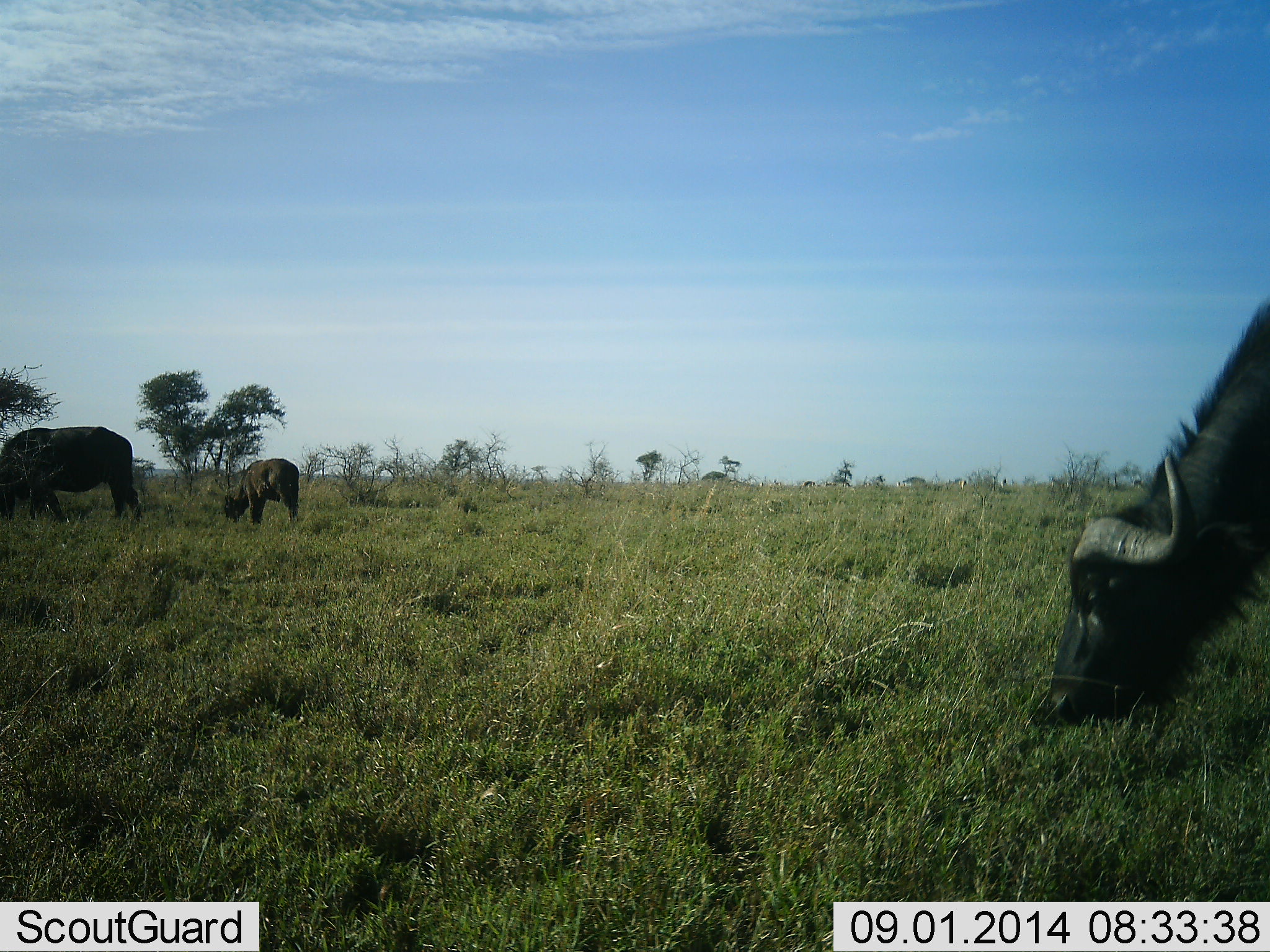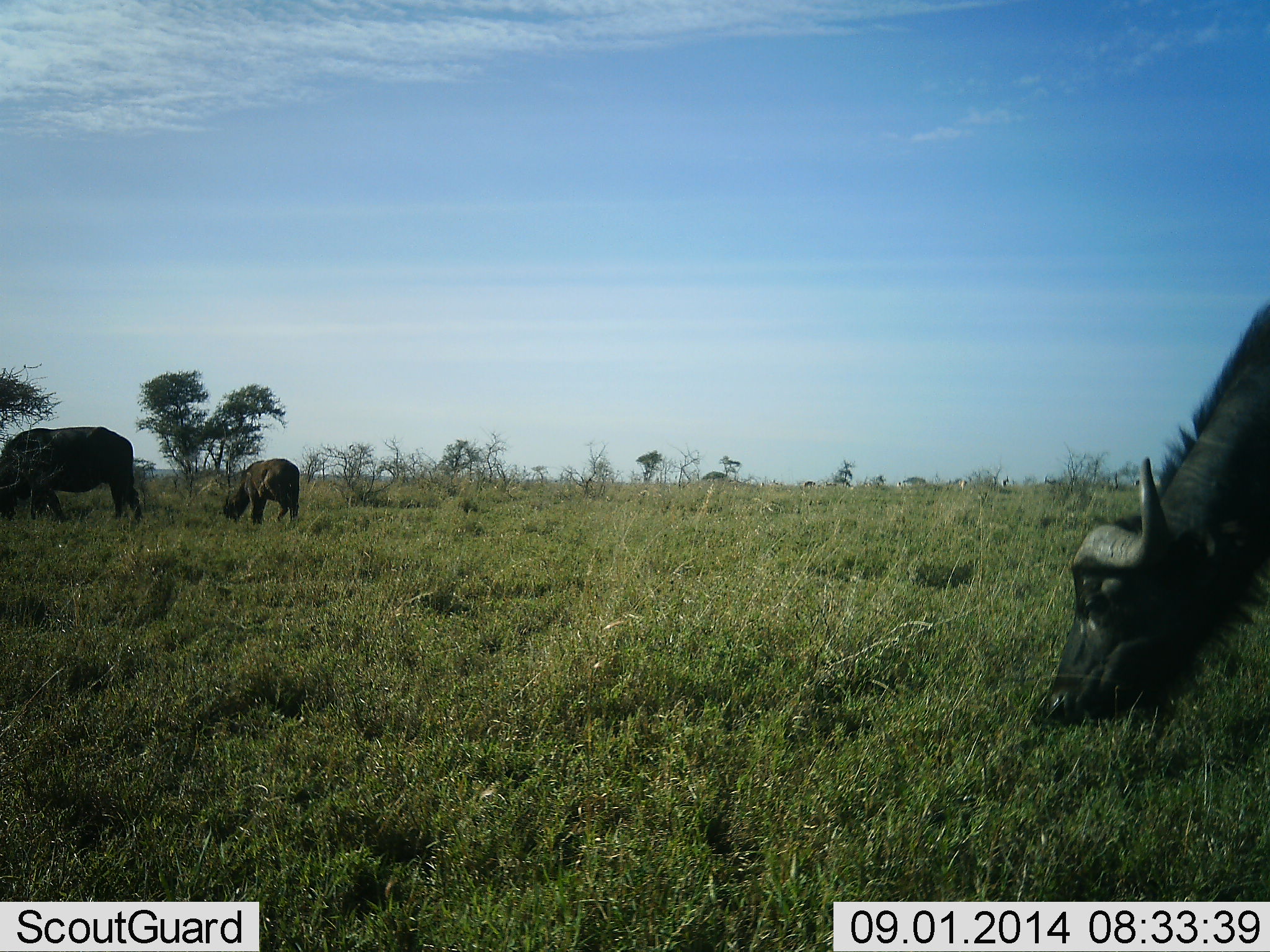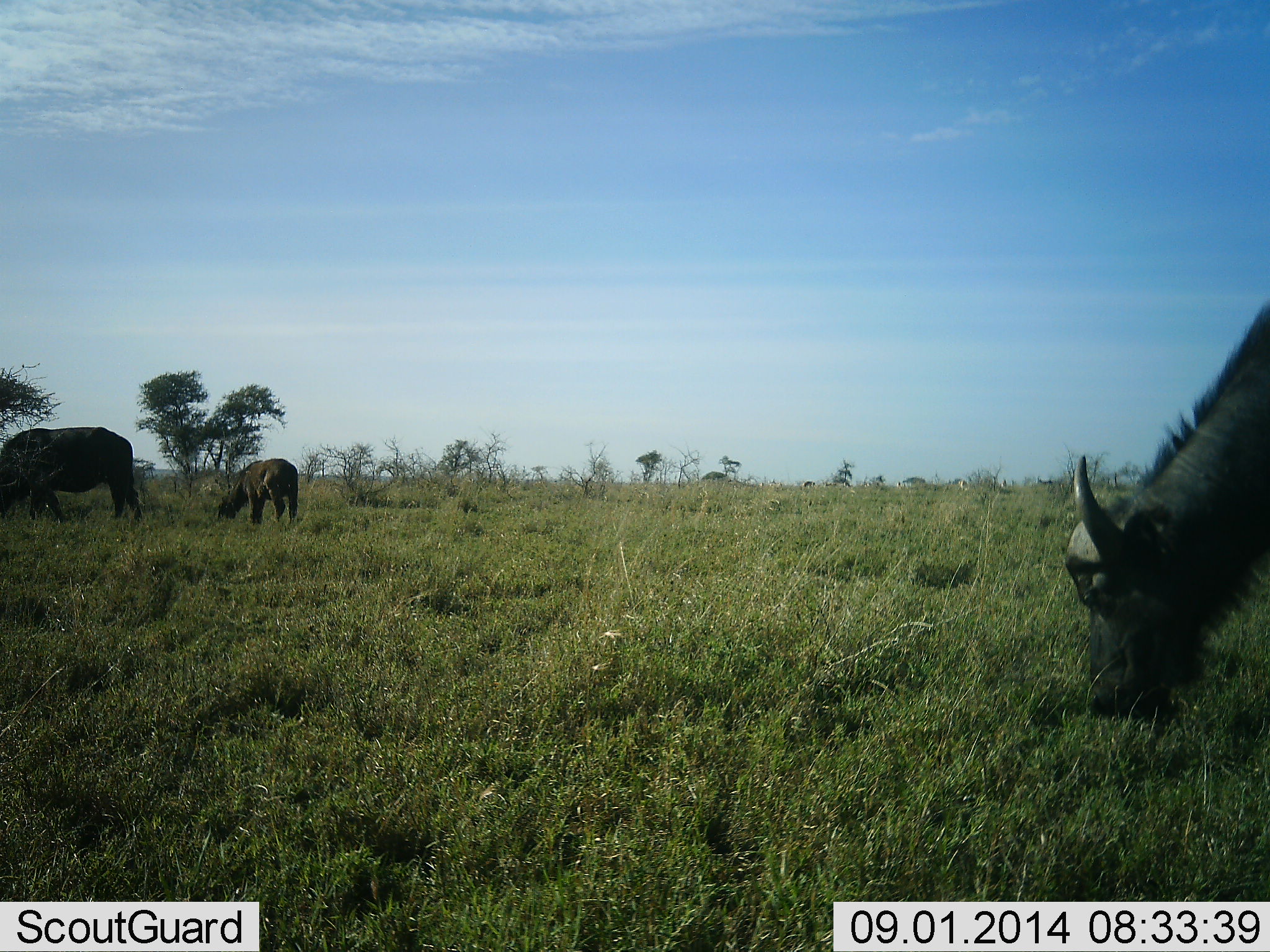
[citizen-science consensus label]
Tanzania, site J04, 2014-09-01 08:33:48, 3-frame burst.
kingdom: Animalia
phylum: Chordata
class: Mammalia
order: Artiodactyla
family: Bovidae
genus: Syncerus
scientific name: Syncerus caffer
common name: cape buffalo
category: buffalo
Buffalo (cape buffalo) (Syncerus caffer), count 3. Behavior (volunteer vote fractions): standing 40%, resting 0%, moving 0%, interacting 0%. Young present (vote fraction): 10%. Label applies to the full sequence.